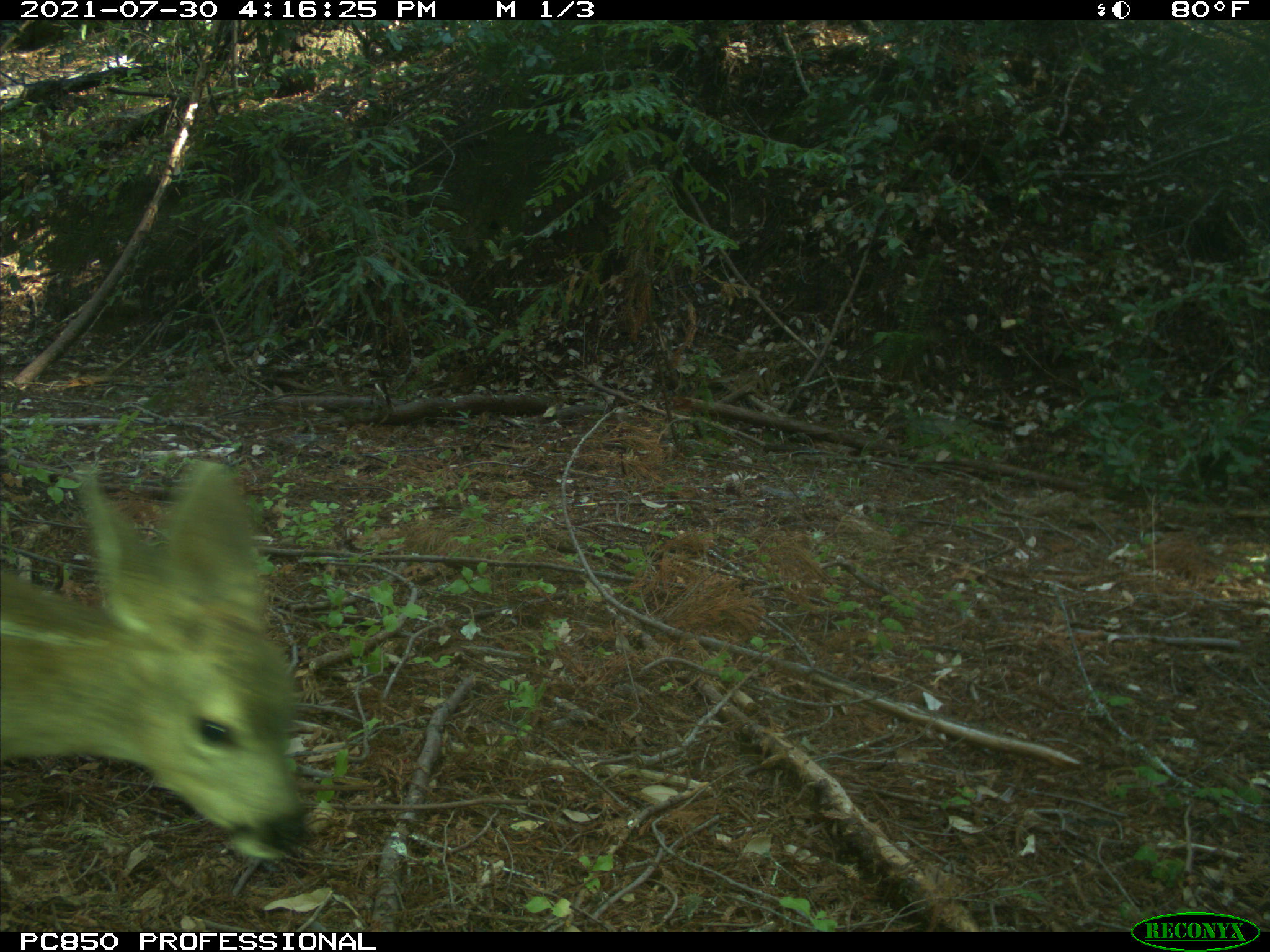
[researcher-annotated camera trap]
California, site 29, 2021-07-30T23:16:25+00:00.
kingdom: Animalia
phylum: Chordata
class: Mammalia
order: Artiodactyla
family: Cervidae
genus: Odocoileus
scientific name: Odocoileus hemionus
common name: mule deer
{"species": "mule deer (Odocoileus hemionus)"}